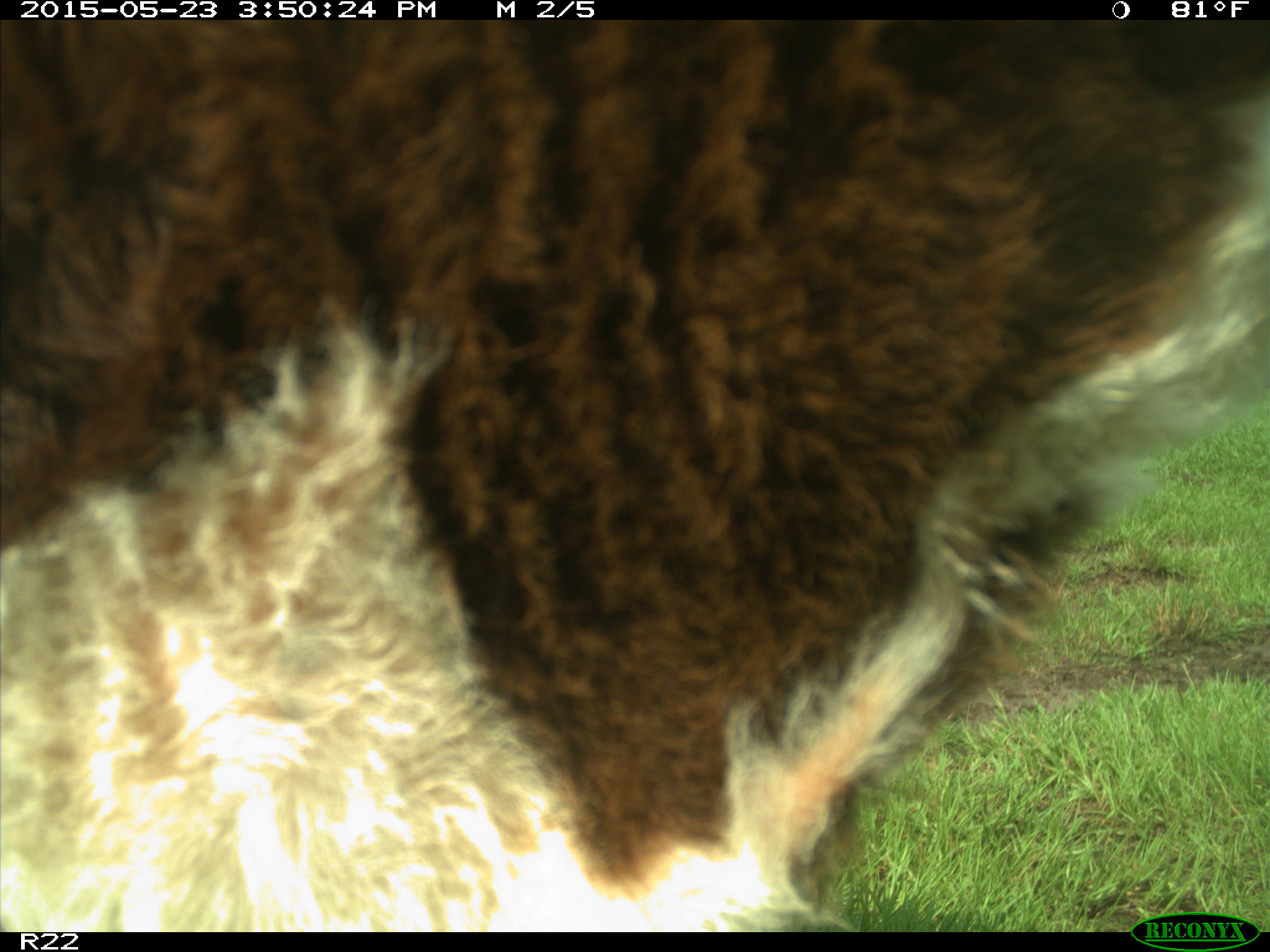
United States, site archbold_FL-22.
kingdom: Animalia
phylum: Chordata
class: Mammalia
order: Artiodactyla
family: Bovidae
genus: Bos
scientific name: Bos taurus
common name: domestic cow